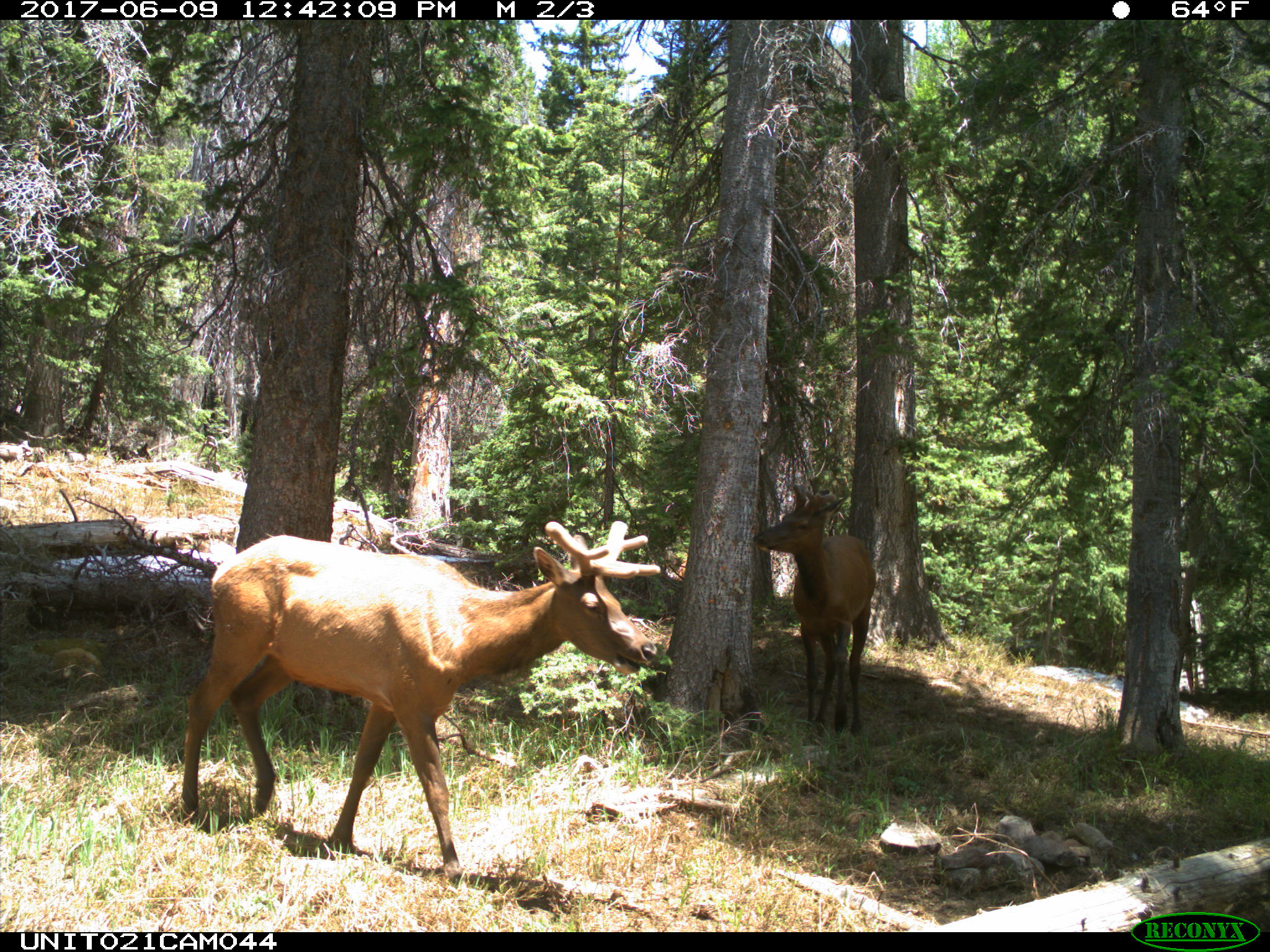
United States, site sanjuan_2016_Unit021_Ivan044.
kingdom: Animalia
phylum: Chordata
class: Mammalia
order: Artiodactyla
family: Cervidae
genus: Cervus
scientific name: Cervus elaphus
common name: red deer